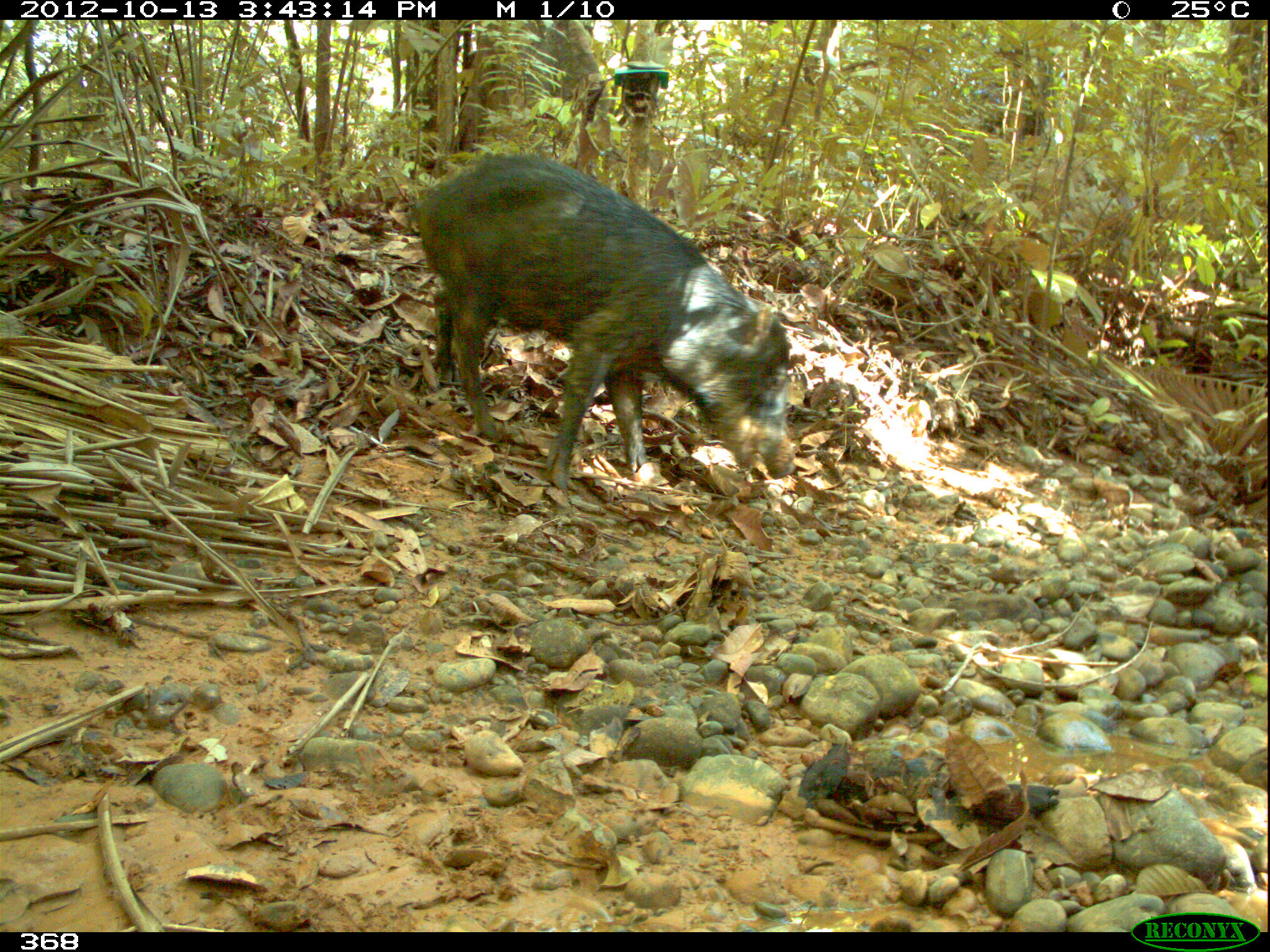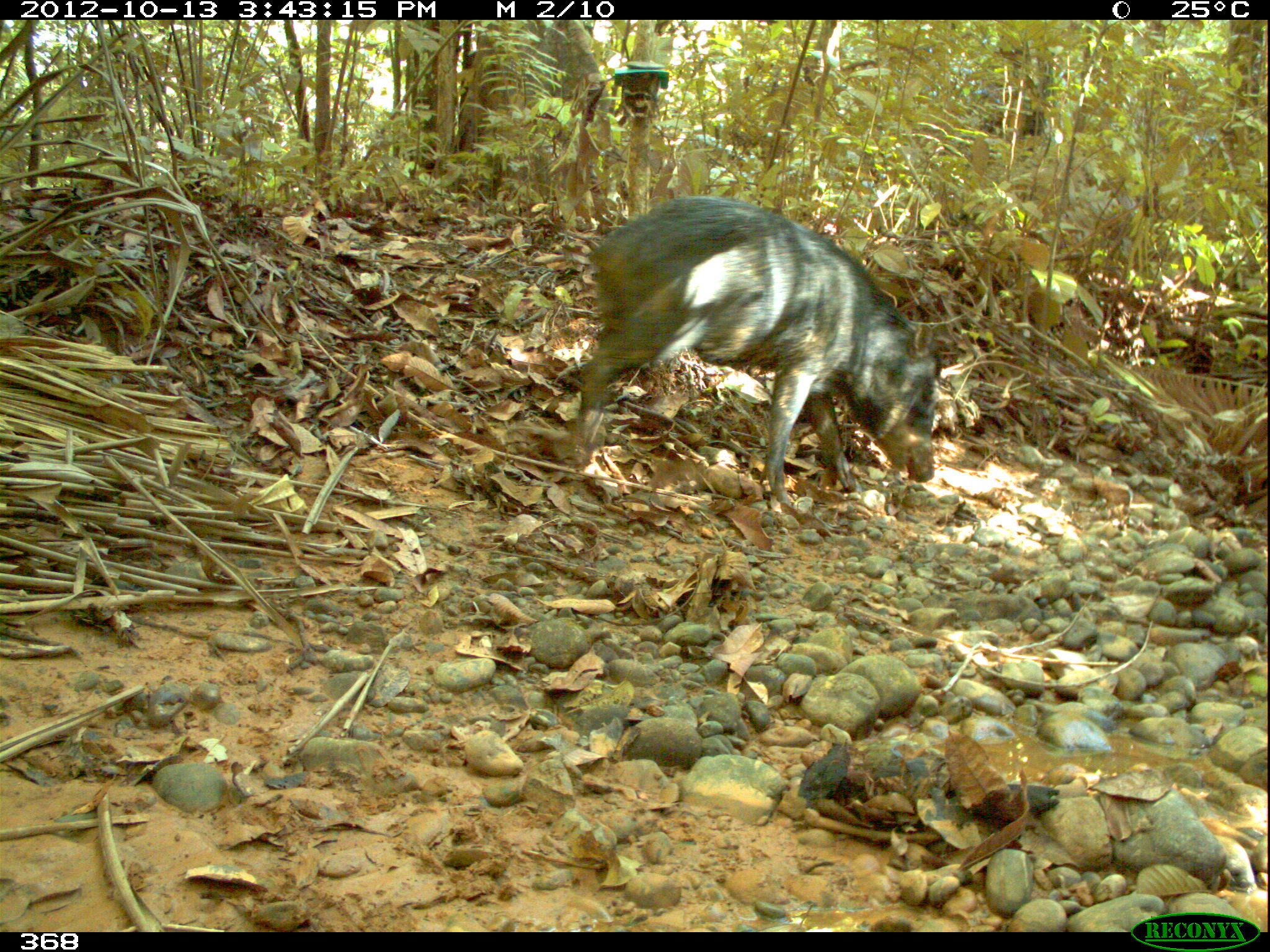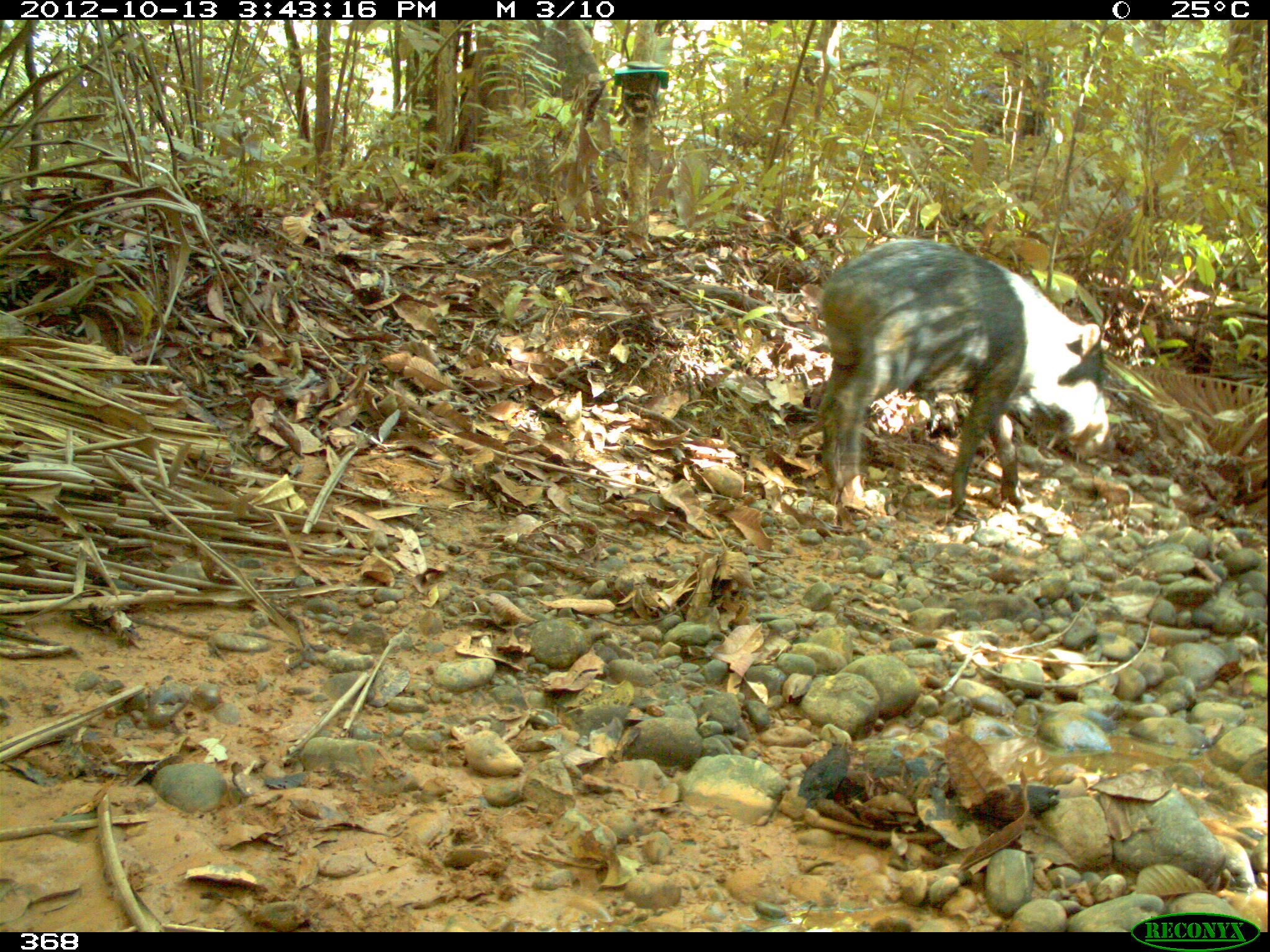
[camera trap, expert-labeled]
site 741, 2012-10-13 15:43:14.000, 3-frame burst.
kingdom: Animalia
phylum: Chordata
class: Mammalia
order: Artiodactyla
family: Tayassuidae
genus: Tayassu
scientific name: Tayassu pecari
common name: white-lipped peccary